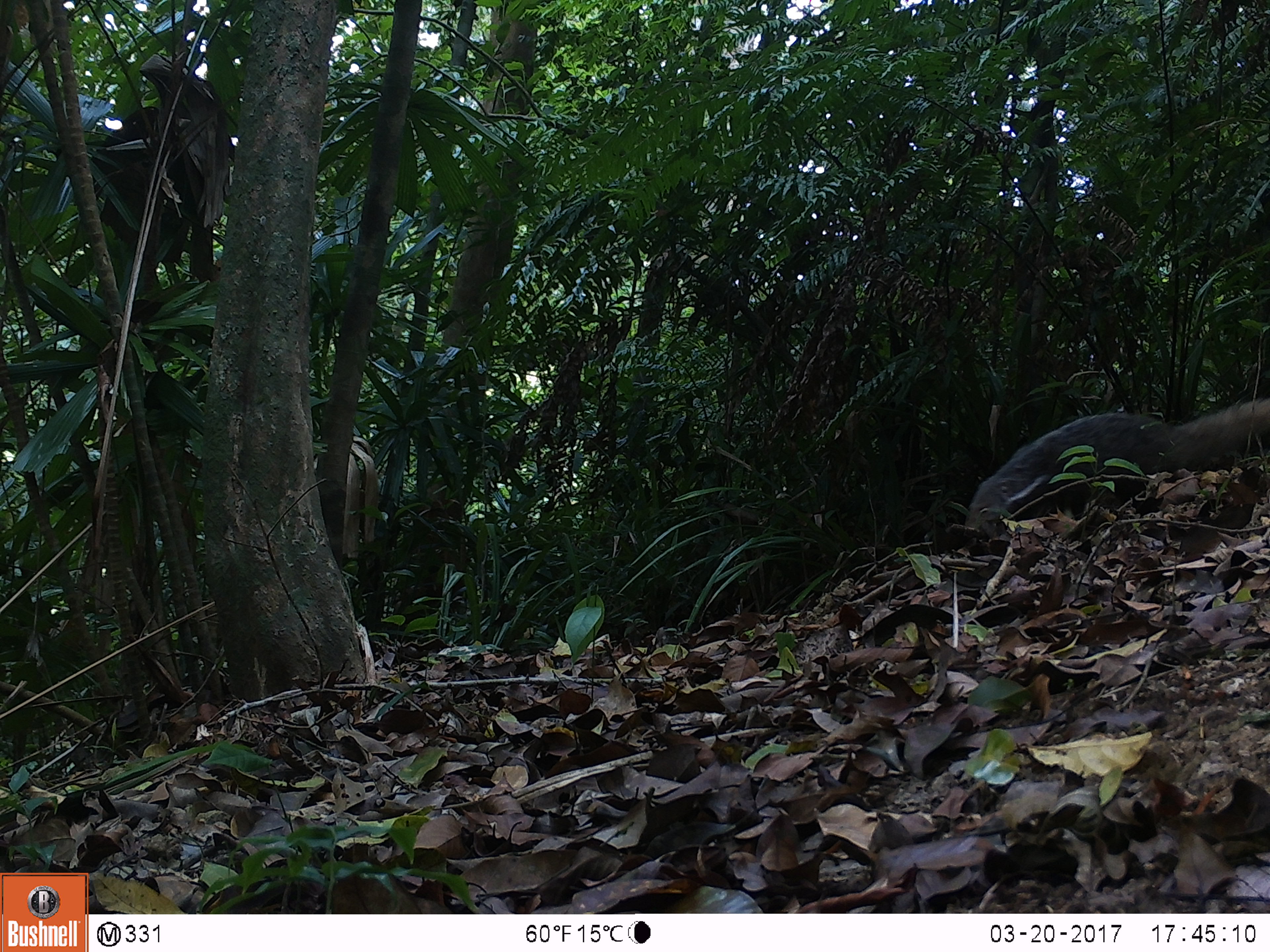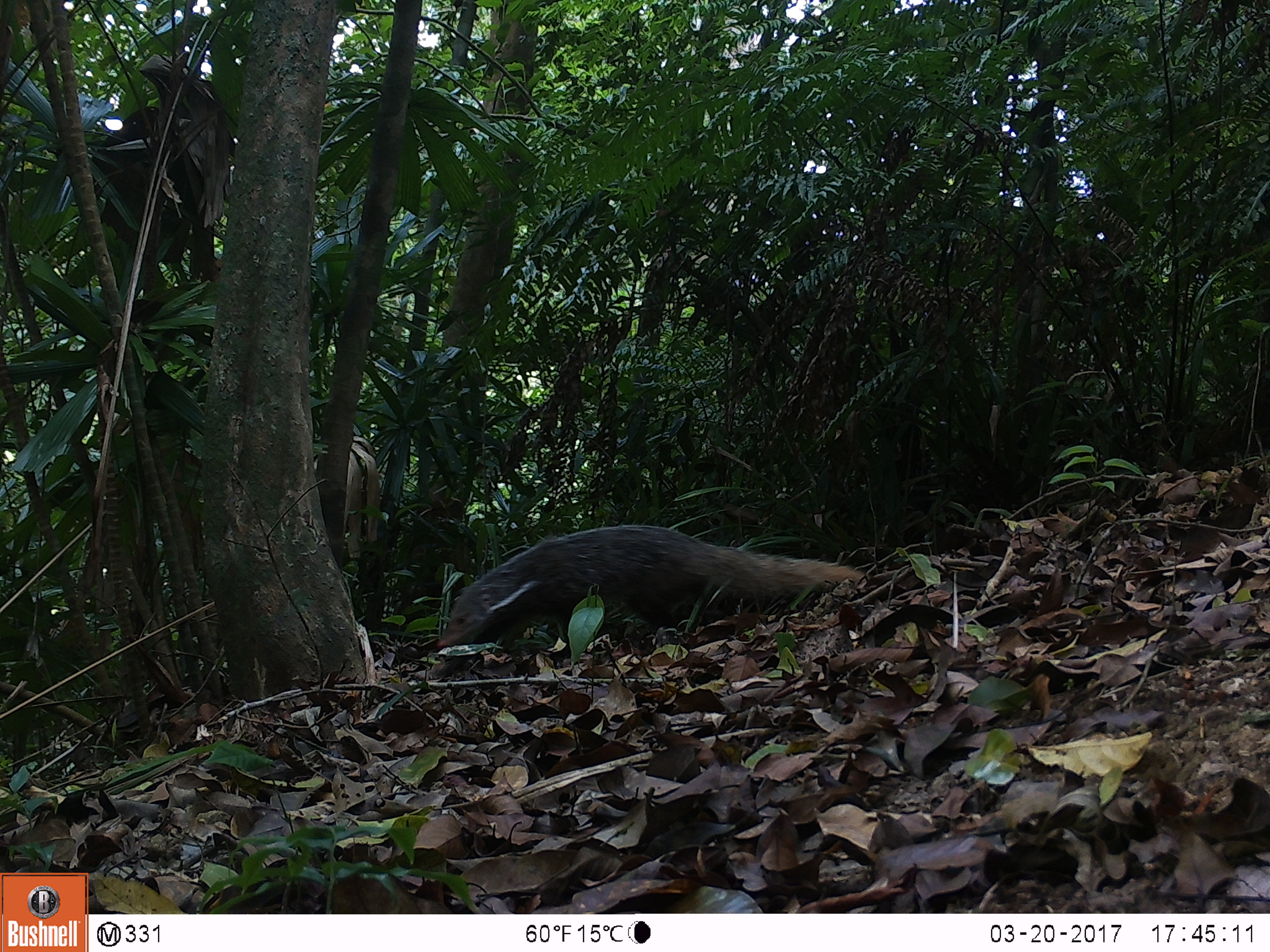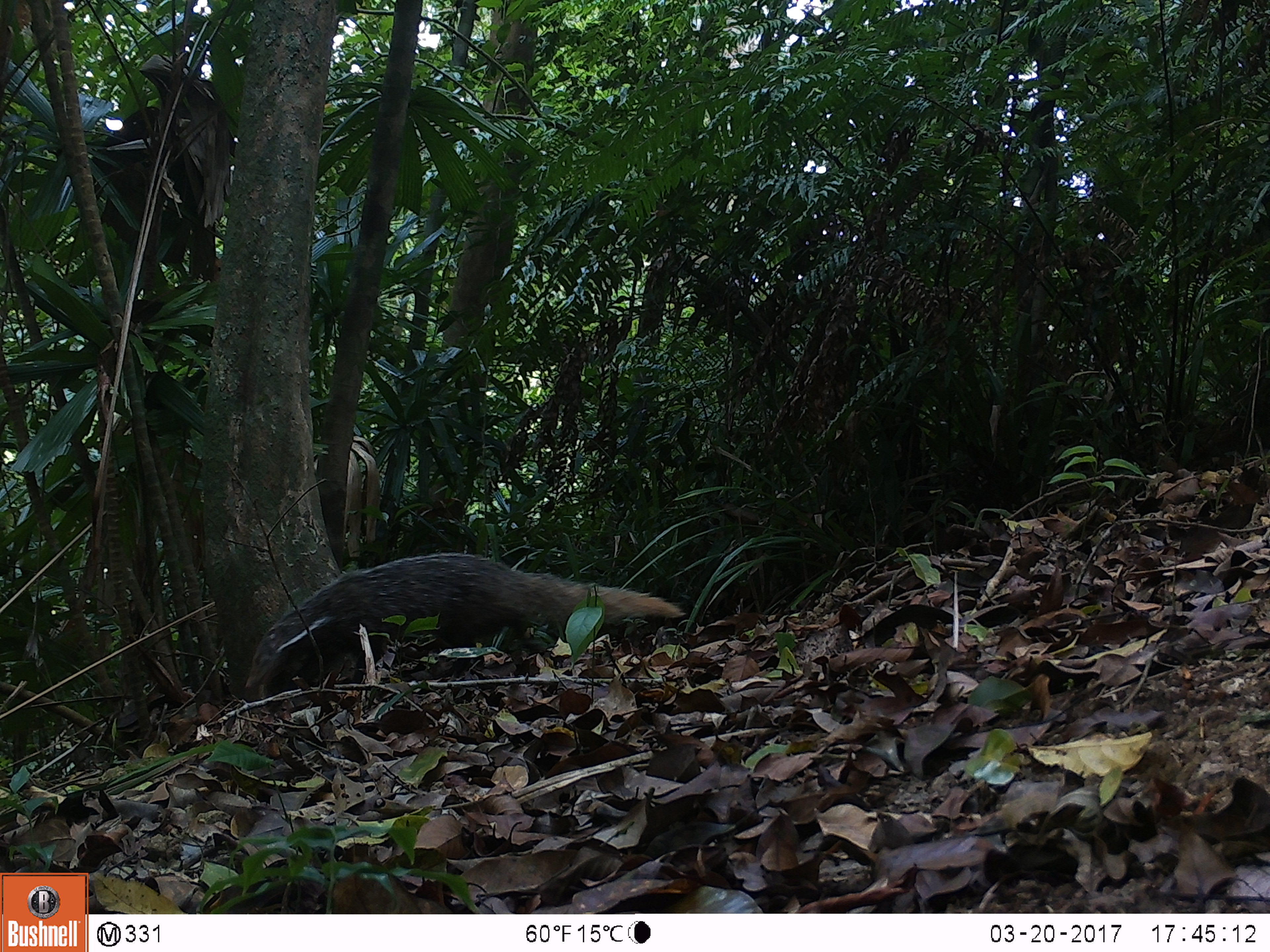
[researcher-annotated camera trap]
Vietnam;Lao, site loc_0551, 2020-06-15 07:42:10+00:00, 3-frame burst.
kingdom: Animalia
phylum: Chordata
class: Mammalia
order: Carnivora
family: Herpestidae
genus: Urva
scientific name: Urva urva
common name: crab-eating mongoose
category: crab eating mongoose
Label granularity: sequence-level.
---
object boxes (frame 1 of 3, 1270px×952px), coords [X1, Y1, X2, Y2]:
crab eating mongoose: [964, 394, 1270, 539]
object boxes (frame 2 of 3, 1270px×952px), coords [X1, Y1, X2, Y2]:
crab eating mongoose: [436, 524, 870, 655]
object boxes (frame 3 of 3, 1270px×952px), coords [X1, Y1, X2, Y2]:
crab eating mongoose: [242, 551, 687, 703]